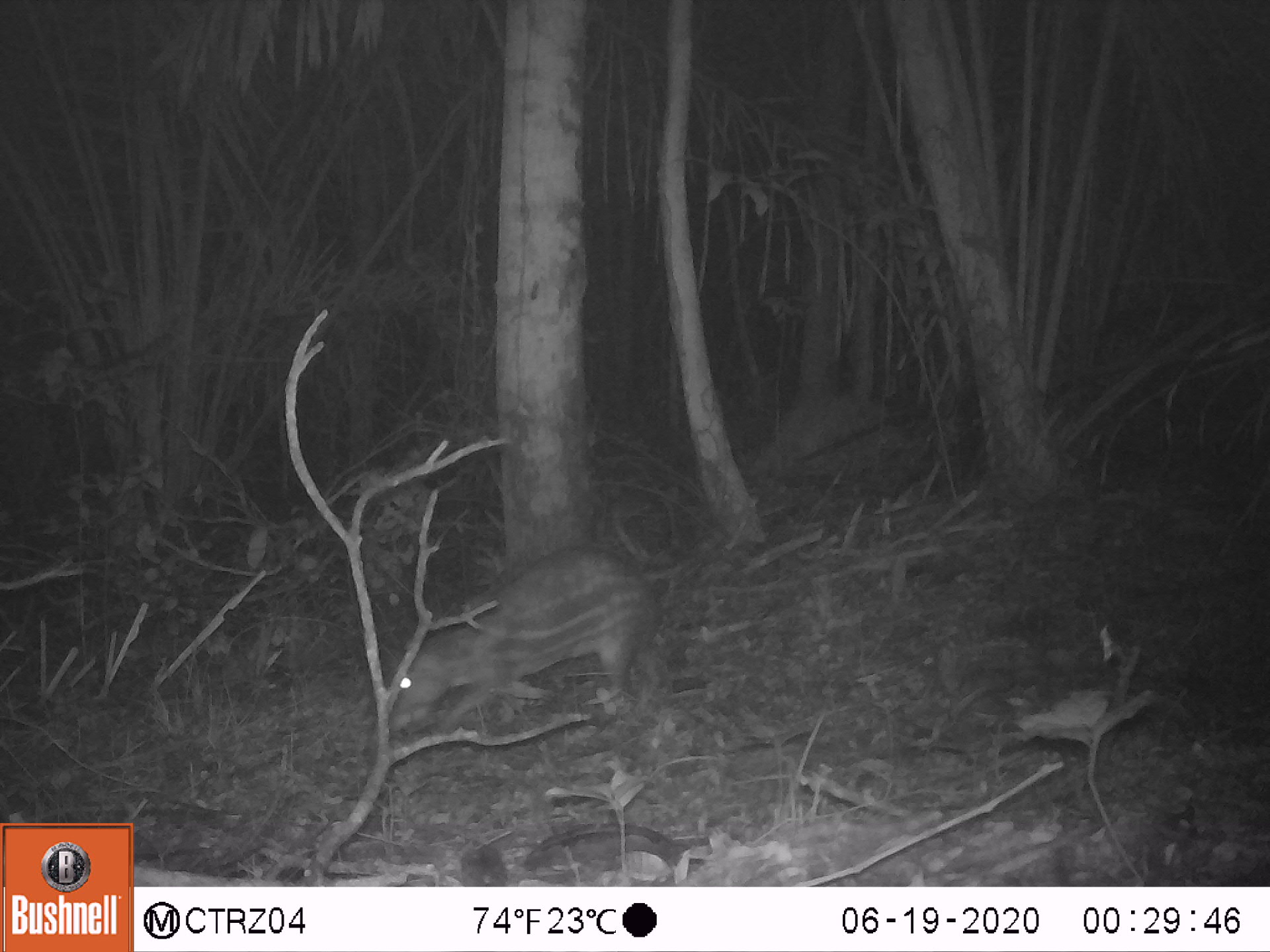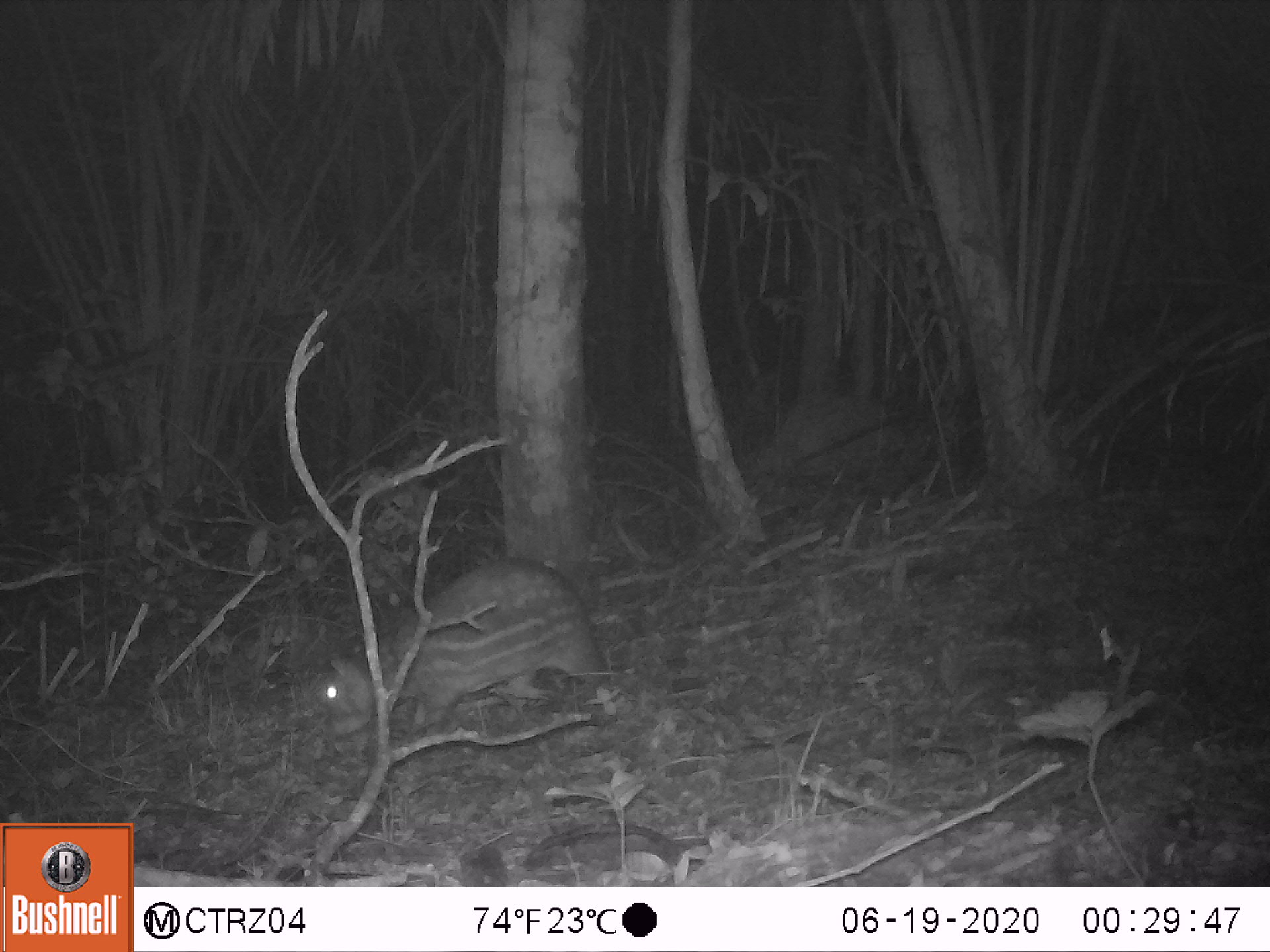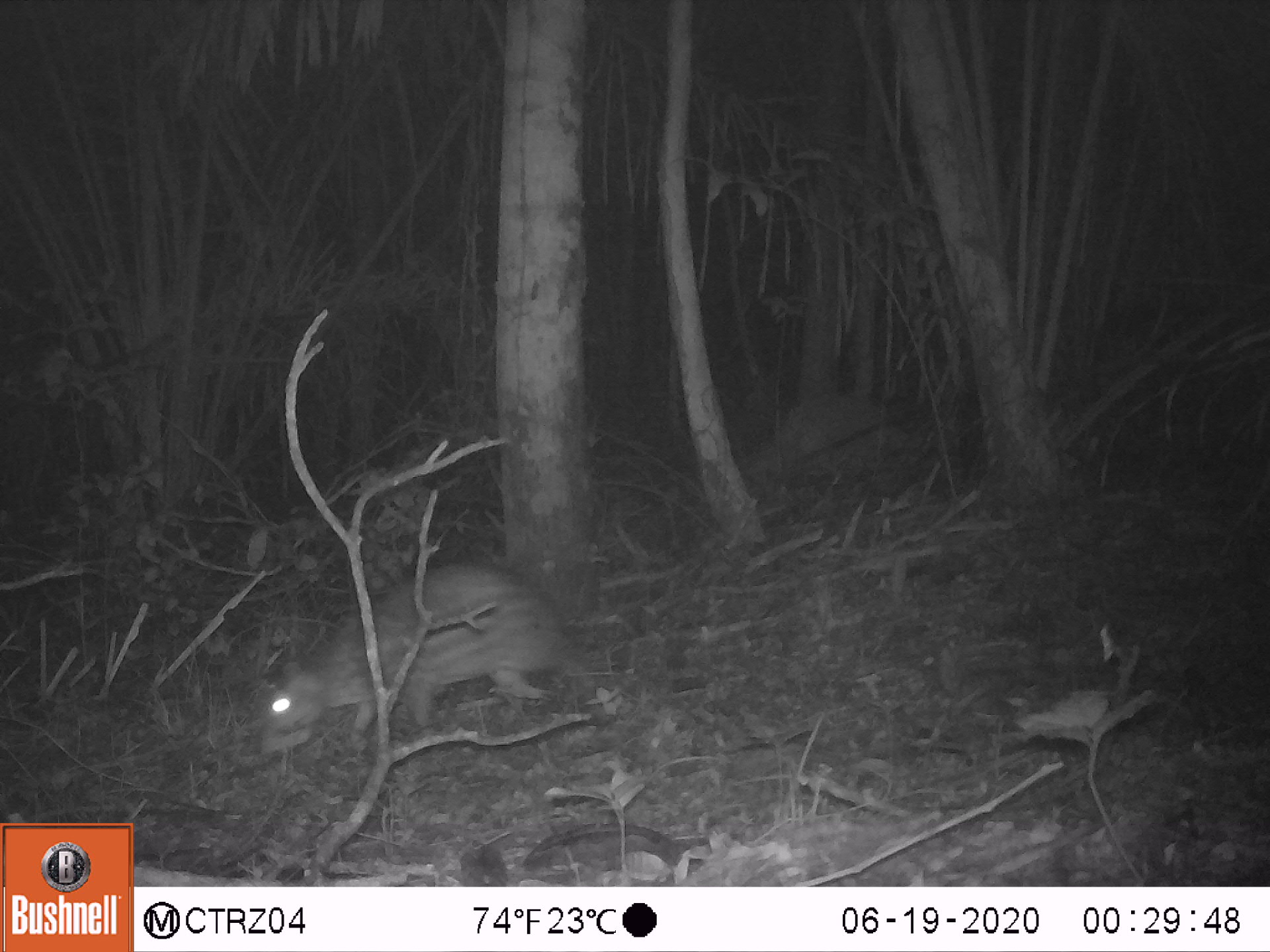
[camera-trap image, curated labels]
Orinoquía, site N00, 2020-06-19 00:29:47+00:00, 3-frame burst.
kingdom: Animalia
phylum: Chordata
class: Mammalia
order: Rodentia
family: Cuniculidae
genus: Cuniculus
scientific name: Cuniculus paca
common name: spotted paca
Spotted paca (Cuniculus paca).